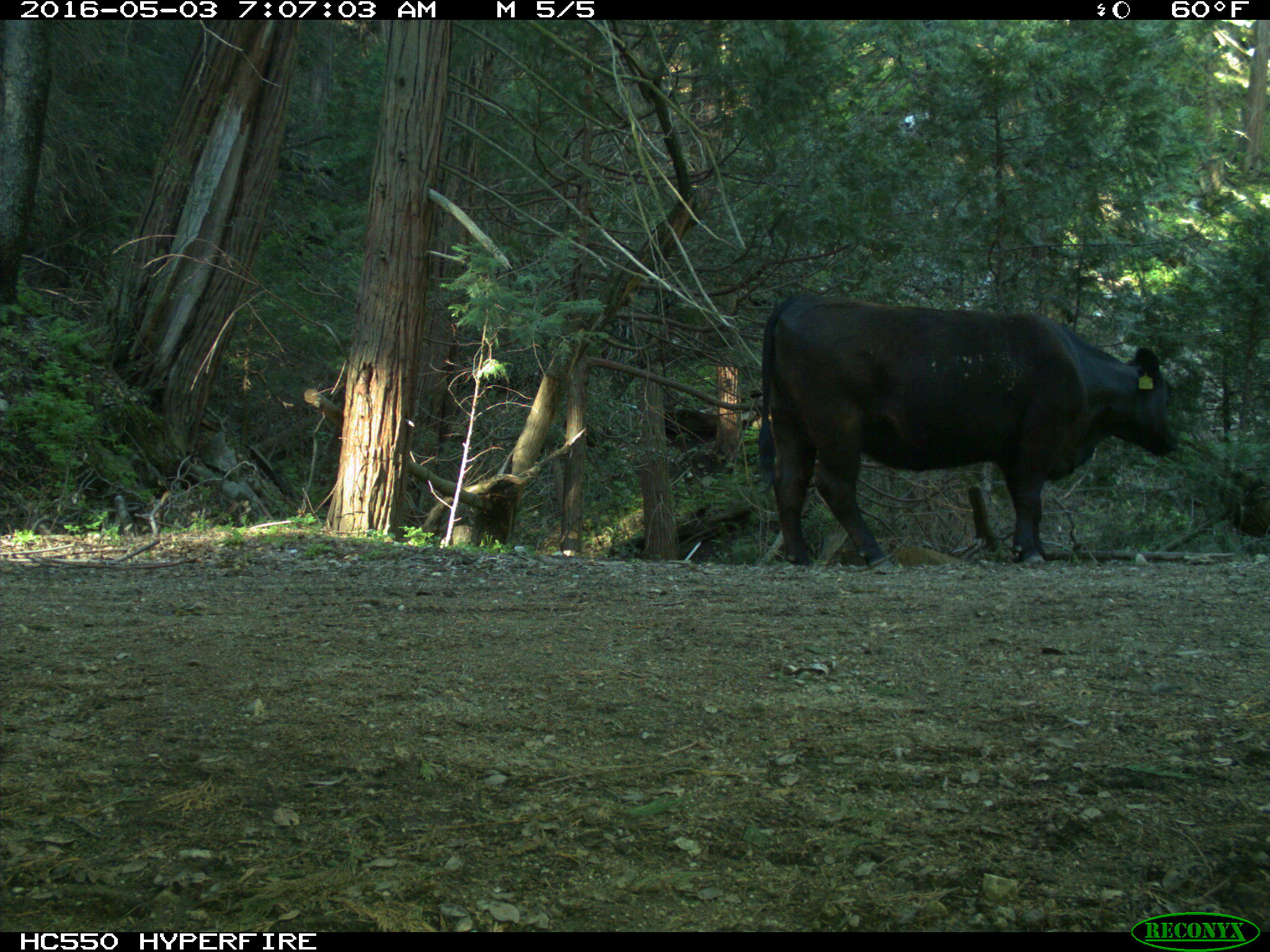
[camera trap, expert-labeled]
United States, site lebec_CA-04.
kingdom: Animalia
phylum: Chordata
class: Mammalia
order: Artiodactyla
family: Bovidae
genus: Bos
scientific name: Bos taurus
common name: domestic cow